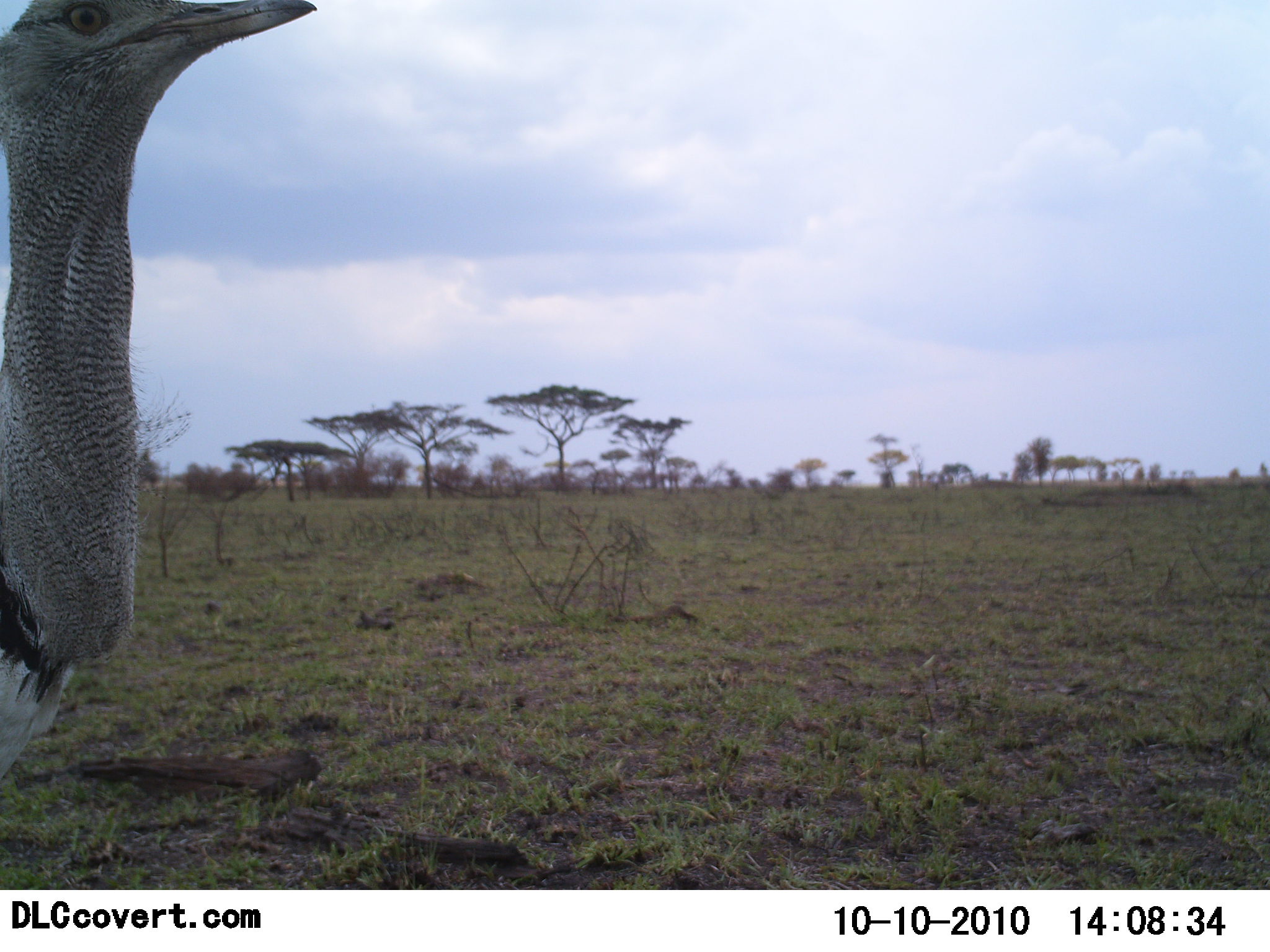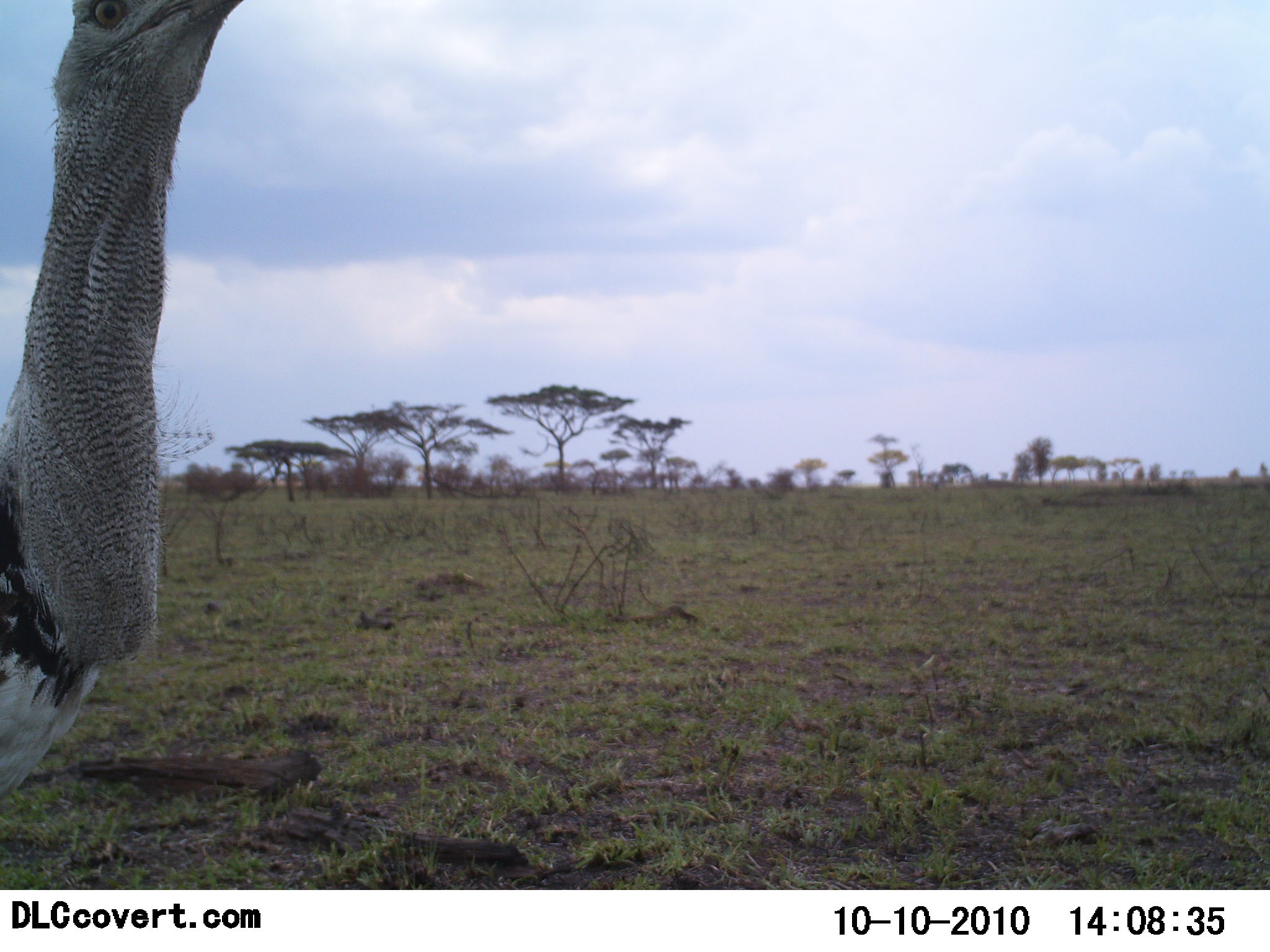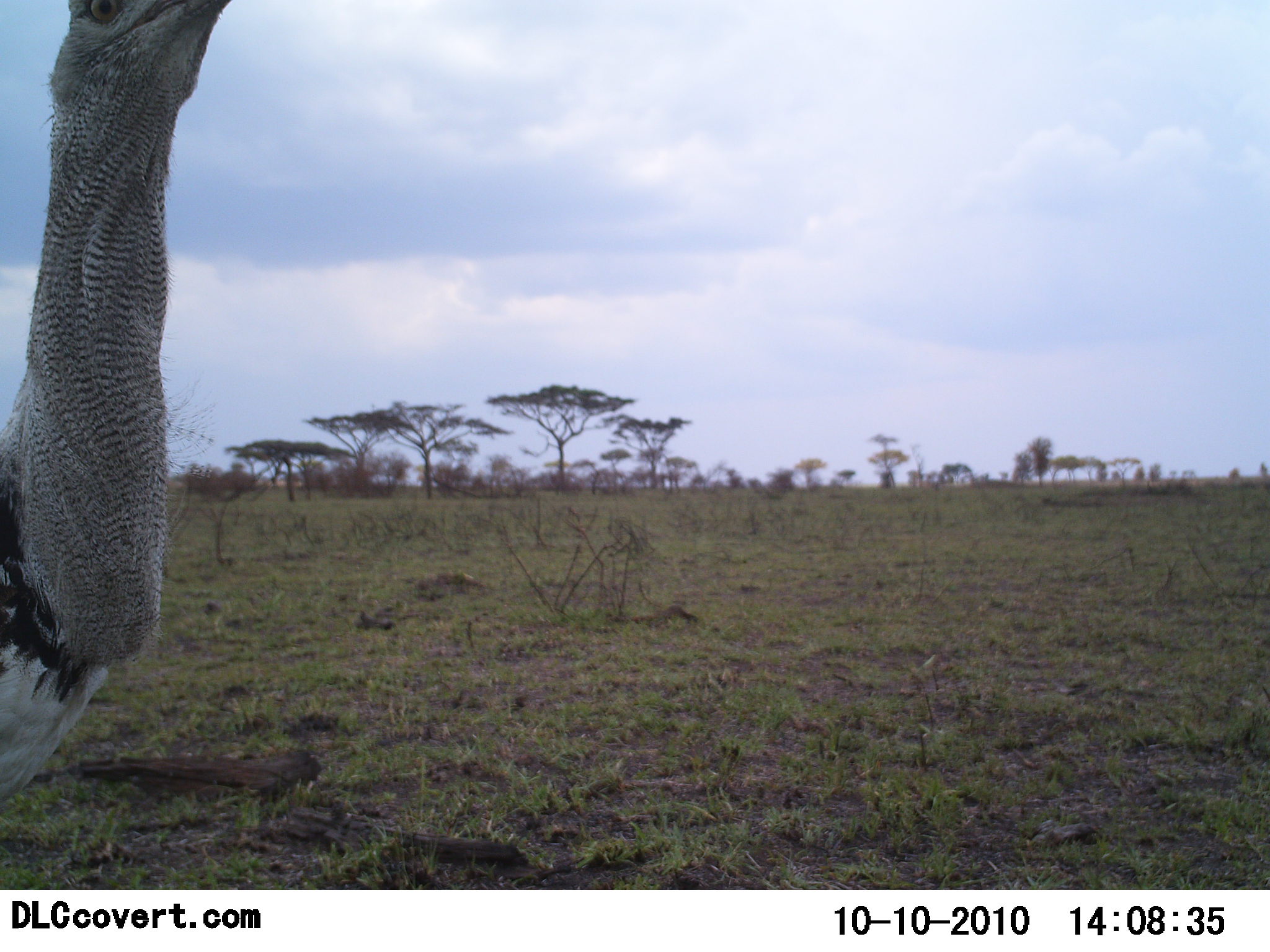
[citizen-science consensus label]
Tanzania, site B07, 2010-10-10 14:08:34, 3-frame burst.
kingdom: Animalia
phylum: Chordata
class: Aves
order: Otidiformes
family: Otididae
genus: Ardeotis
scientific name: Ardeotis kori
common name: kori bustard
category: koribustard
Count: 1.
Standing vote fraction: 100%.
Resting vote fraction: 0%.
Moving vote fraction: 5%.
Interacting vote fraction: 0%.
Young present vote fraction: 0%.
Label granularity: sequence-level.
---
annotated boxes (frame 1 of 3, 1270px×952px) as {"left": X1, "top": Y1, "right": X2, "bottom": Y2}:
animal: {"left": 0, "top": 0, "right": 316, "bottom": 811}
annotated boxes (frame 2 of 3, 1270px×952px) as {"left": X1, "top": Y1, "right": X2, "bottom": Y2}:
animal: {"left": 2, "top": 2, "right": 245, "bottom": 817}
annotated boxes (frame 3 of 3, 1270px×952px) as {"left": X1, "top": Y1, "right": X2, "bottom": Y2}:
animal: {"left": 0, "top": 0, "right": 234, "bottom": 811}